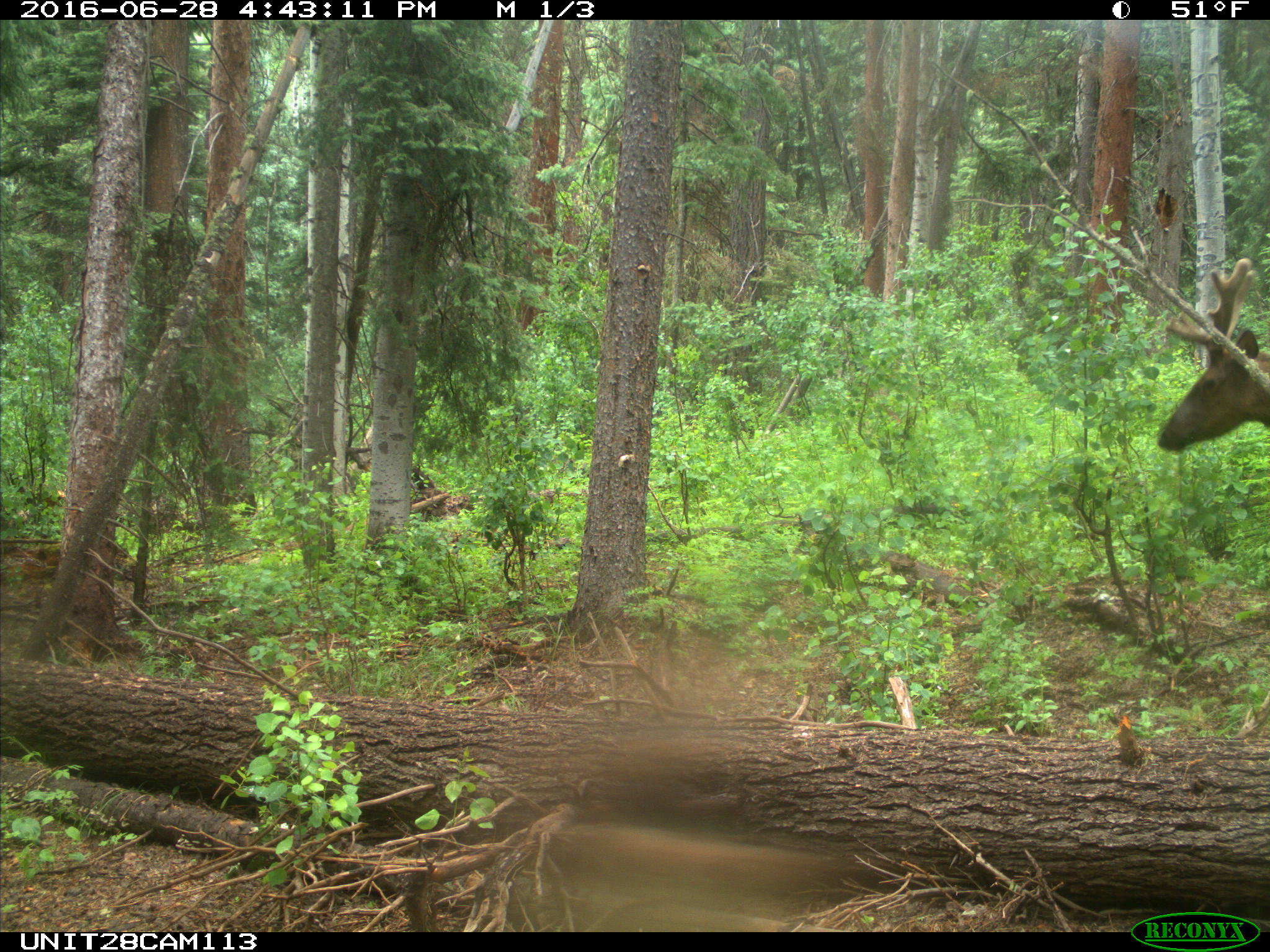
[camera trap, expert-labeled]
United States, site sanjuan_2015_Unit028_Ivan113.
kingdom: Animalia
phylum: Chordata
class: Mammalia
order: Artiodactyla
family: Cervidae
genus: Cervus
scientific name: Cervus elaphus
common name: red deer